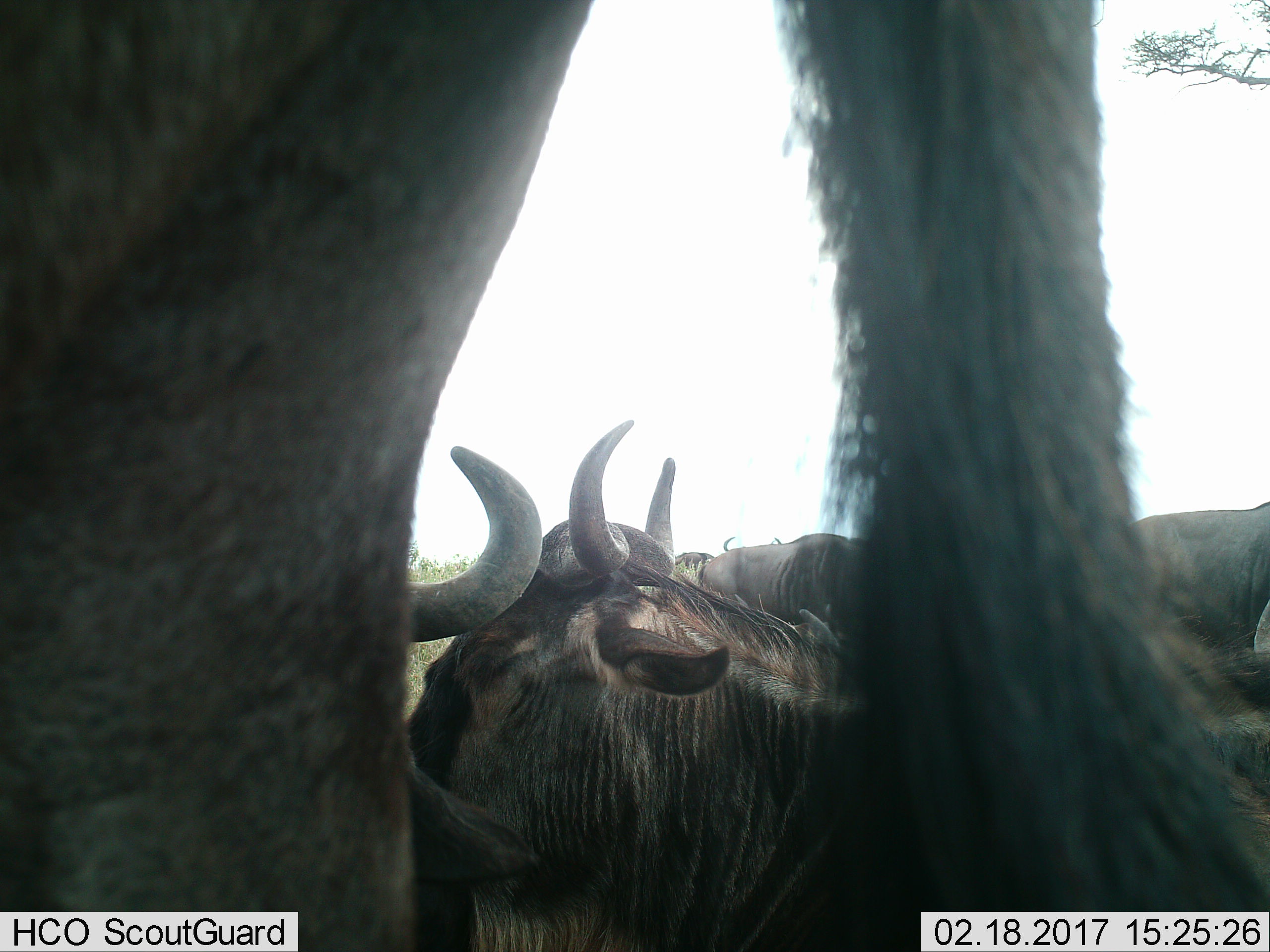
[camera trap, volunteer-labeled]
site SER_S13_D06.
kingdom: Animalia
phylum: Chordata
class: Mammalia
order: Artiodactyla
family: Bovidae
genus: Connochaetes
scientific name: Connochaetes taurinus taurinus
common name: blue wildebeest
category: wildebeestblue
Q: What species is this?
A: Wildebeestblue (blue wildebeest) (Connochaetes taurinus taurinus).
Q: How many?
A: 7.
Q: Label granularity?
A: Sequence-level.